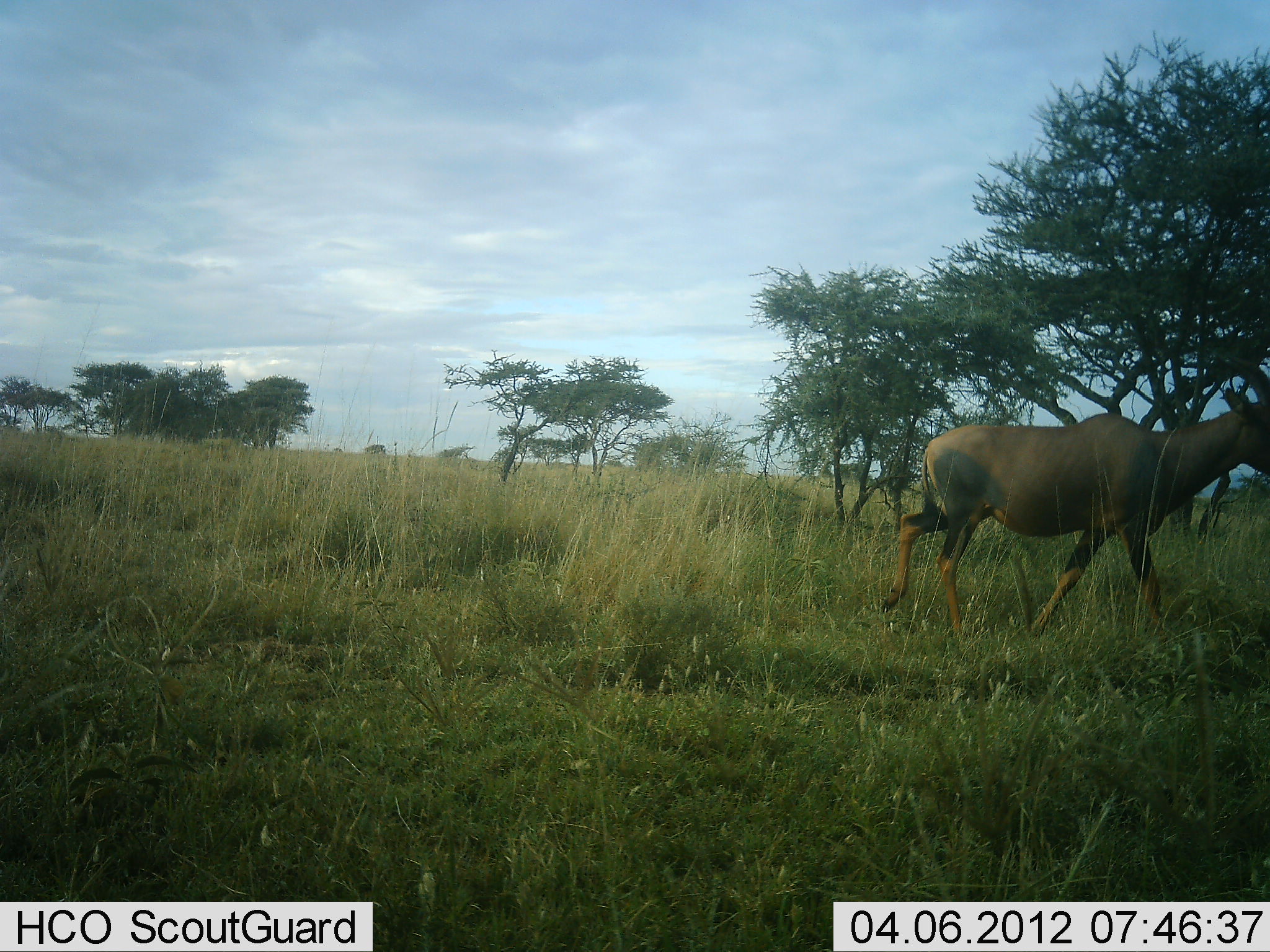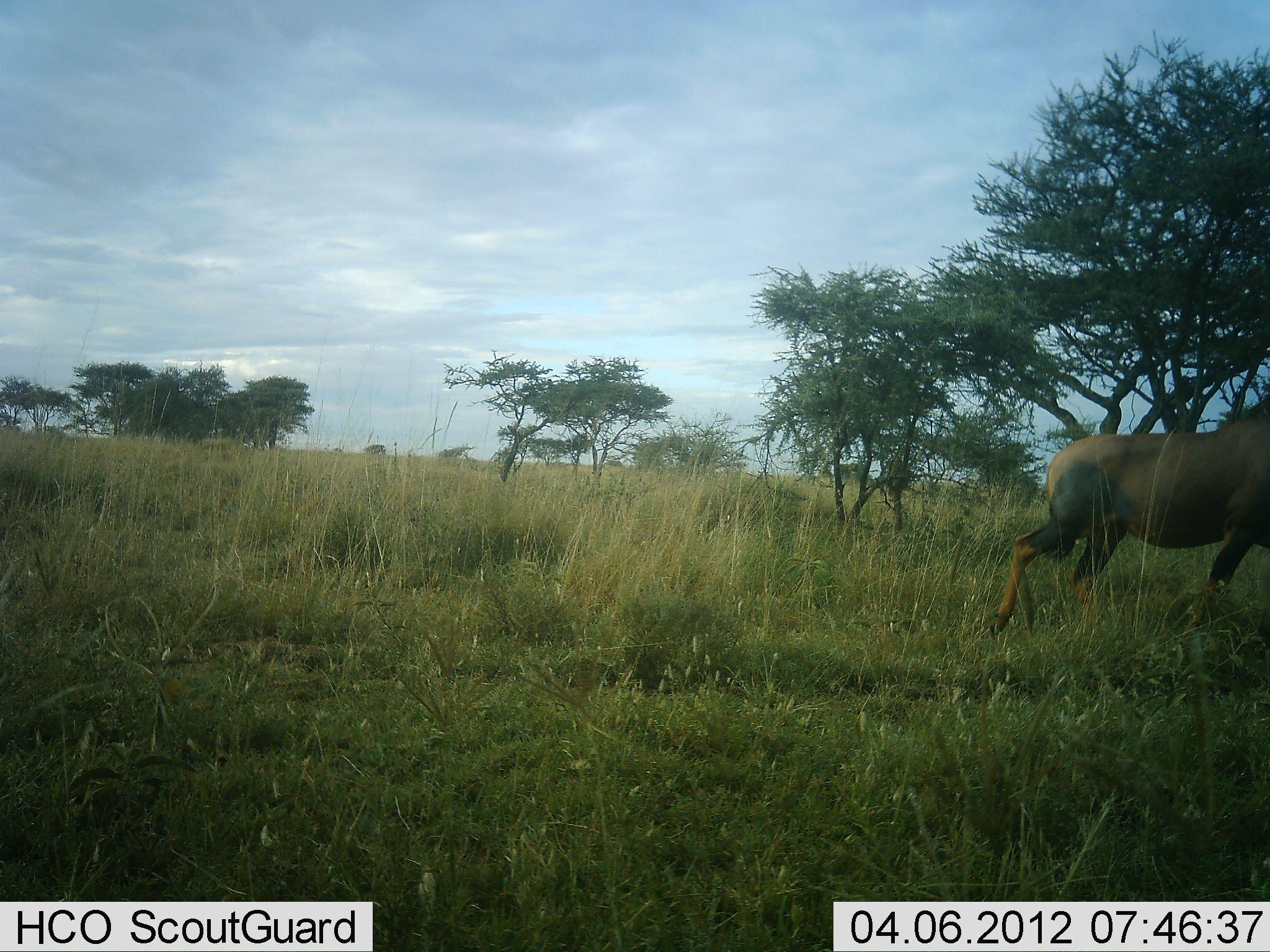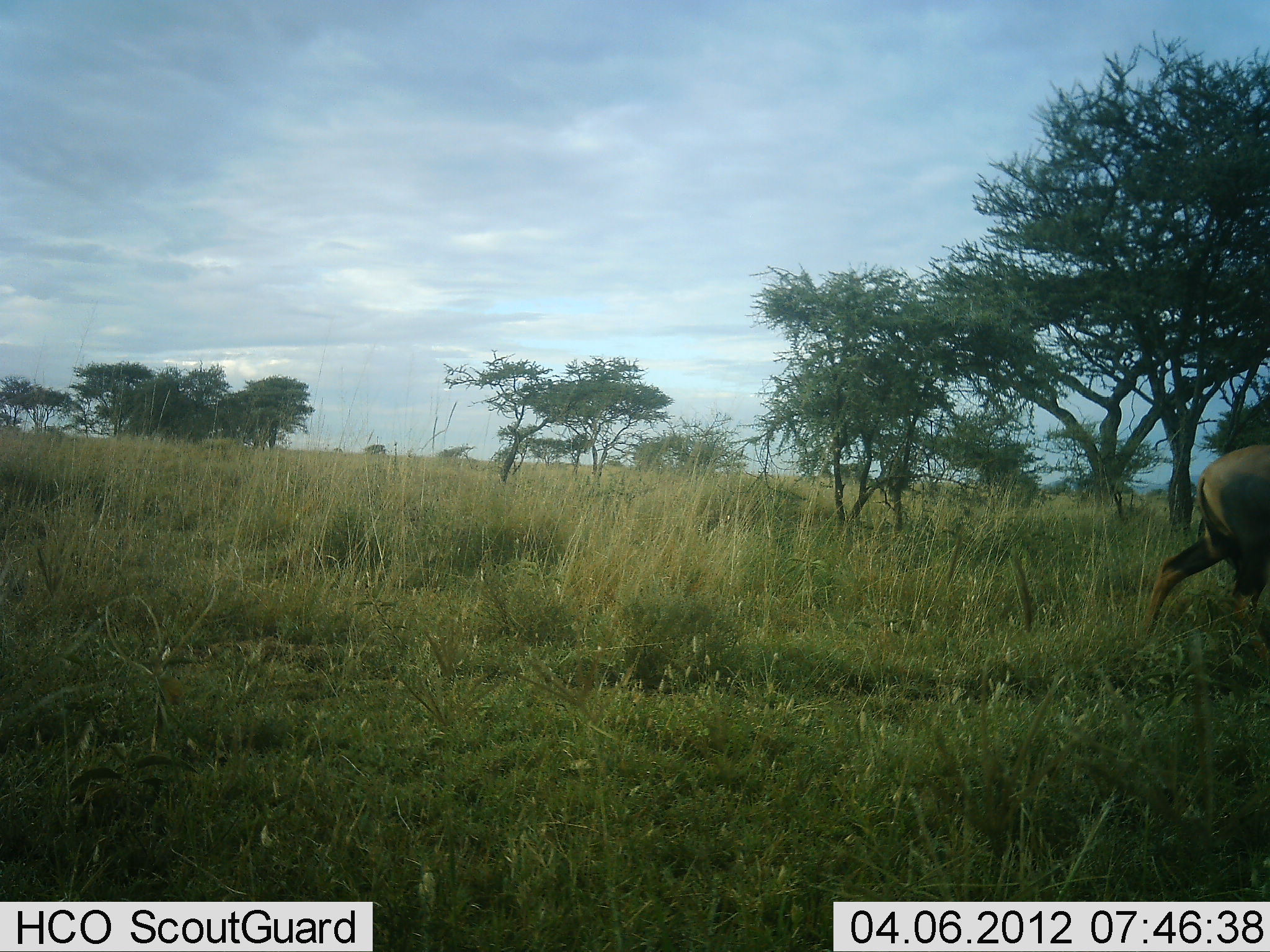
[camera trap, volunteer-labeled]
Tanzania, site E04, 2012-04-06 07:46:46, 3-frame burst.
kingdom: Animalia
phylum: Chordata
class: Mammalia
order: Artiodactyla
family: Bovidae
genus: Damaliscus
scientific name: Damaliscus lunatus jimela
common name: topi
Topi (Damaliscus lunatus jimela), count 1. Behavior (volunteer vote fractions): standing 0%, resting 0%, moving 100%, interacting 0%. Young present (vote fraction): 0%. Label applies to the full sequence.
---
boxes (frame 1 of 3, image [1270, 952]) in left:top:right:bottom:
animal: 879:343:1270:642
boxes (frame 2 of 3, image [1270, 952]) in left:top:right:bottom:
animal: 990:390:1270:637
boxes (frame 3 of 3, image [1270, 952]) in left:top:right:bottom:
animal: 1140:442:1270:642